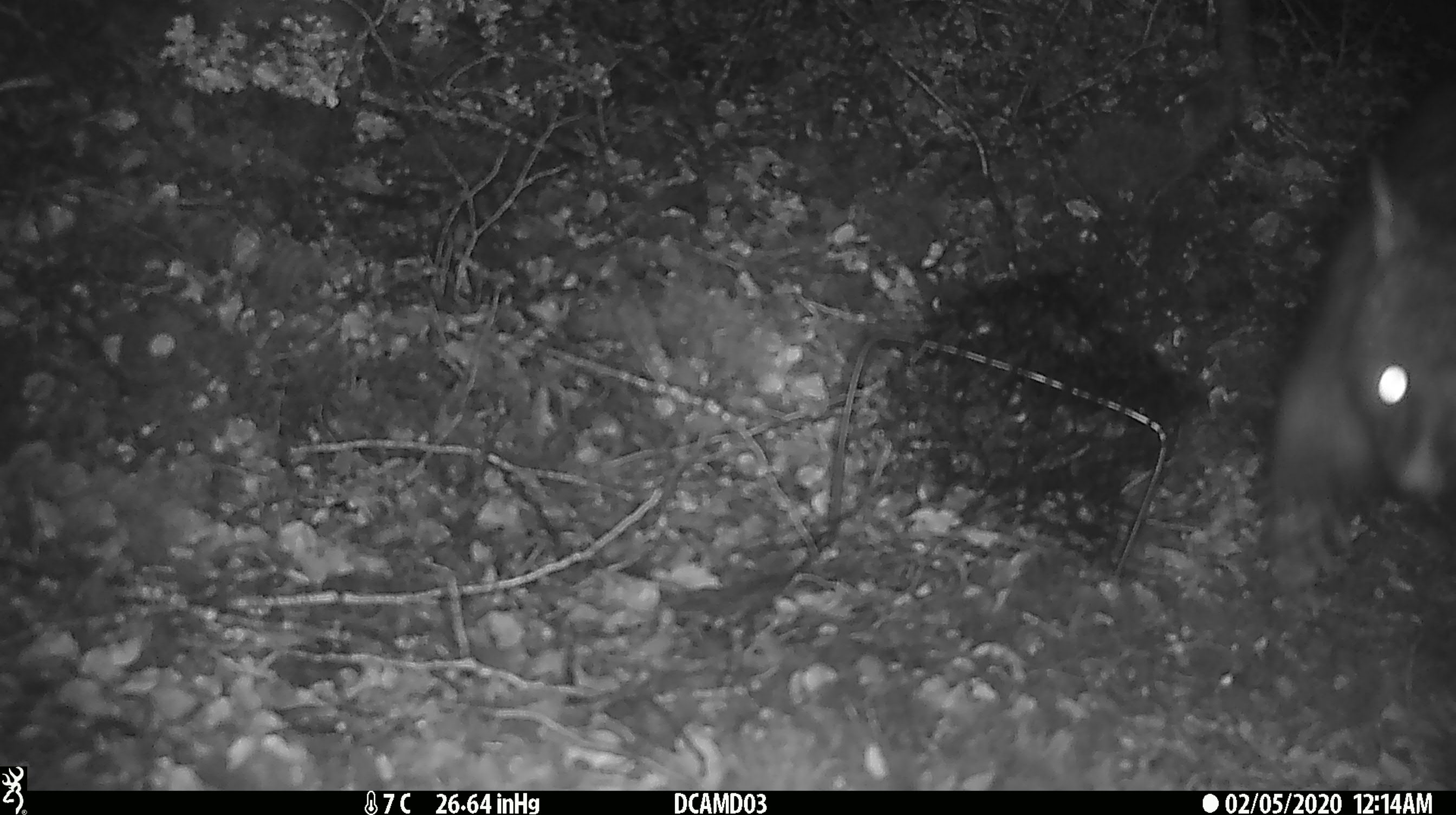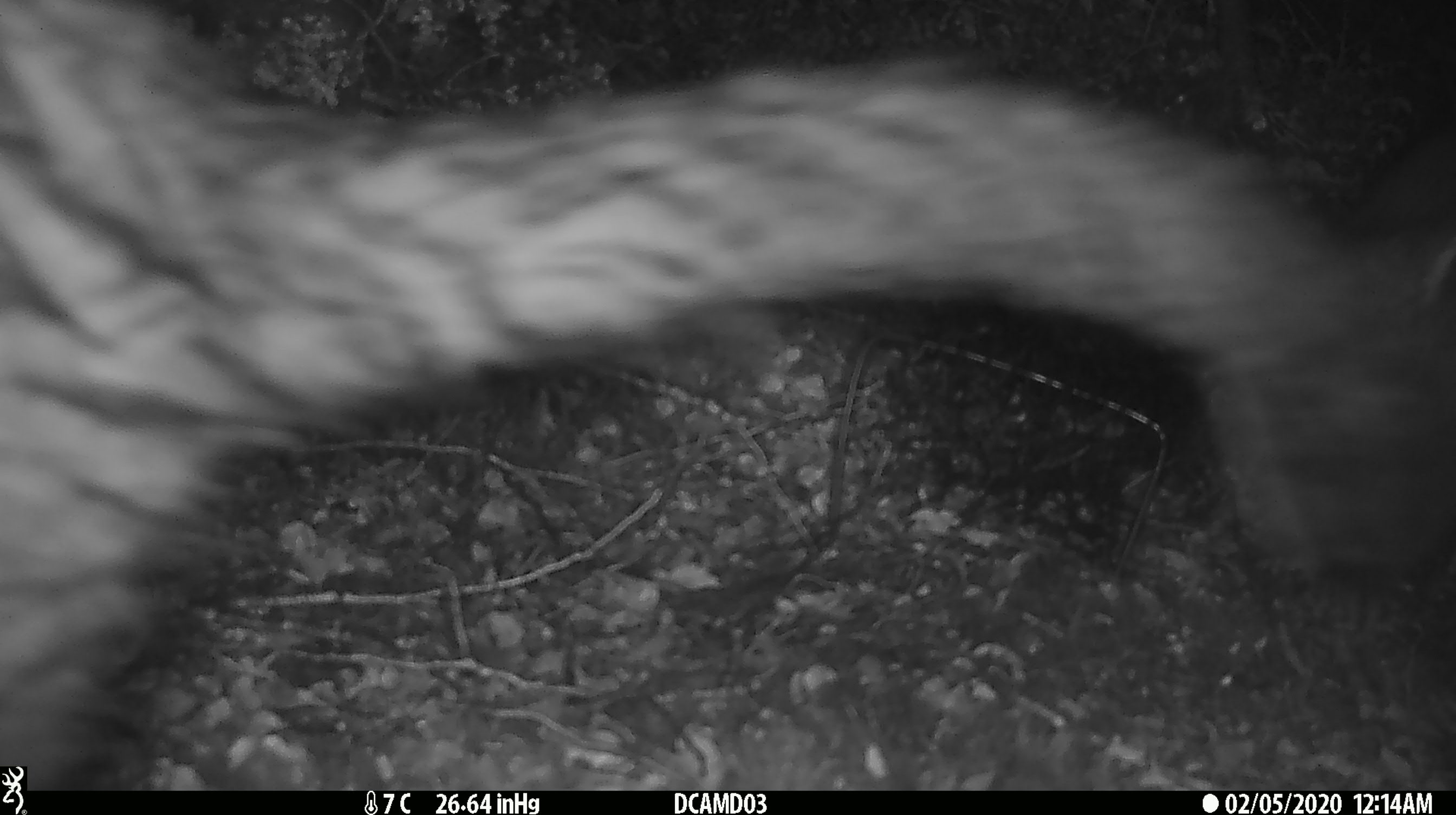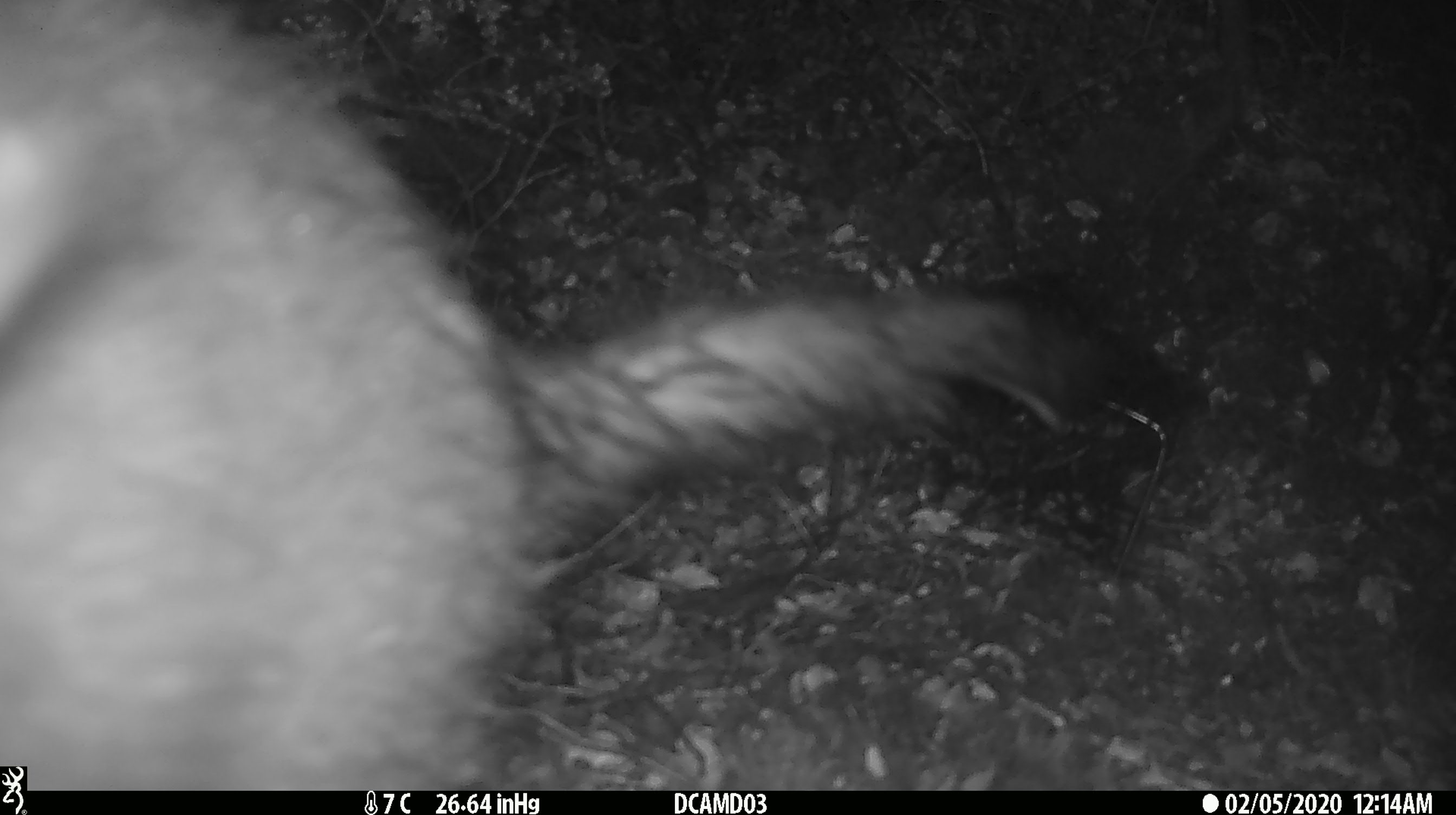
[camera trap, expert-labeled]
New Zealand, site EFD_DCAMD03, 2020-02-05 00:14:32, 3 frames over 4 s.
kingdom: Animalia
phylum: Chordata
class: Mammalia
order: Diprotodontia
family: Phalangeridae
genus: Trichosurus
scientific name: Trichosurus vulpecula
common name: common brushtail possum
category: possum